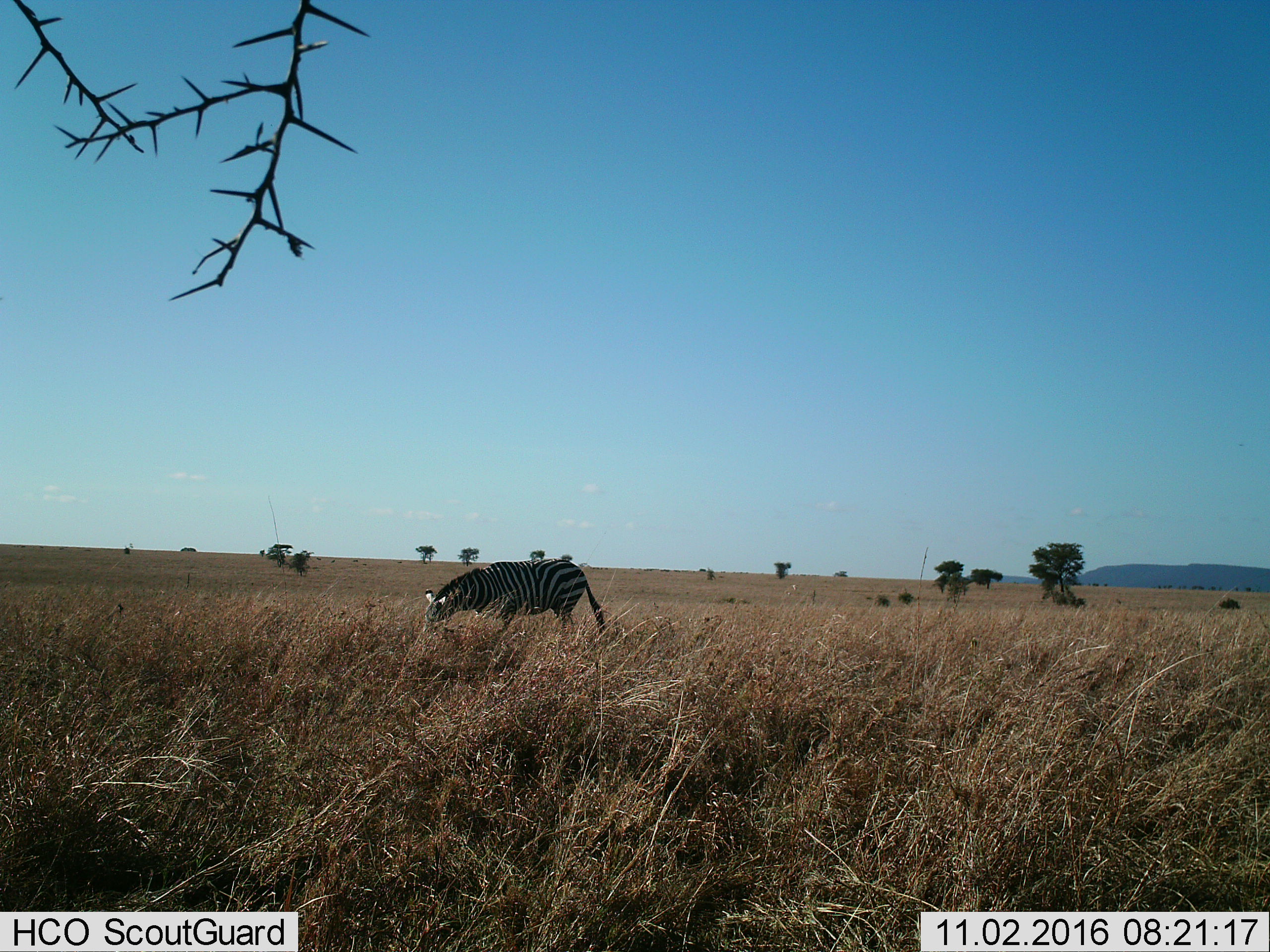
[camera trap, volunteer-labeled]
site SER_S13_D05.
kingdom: Animalia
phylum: Chordata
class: Mammalia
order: Perissodactyla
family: Equidae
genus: Equus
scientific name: Equus quagga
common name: plains zebra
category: zebraplains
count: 1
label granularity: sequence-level